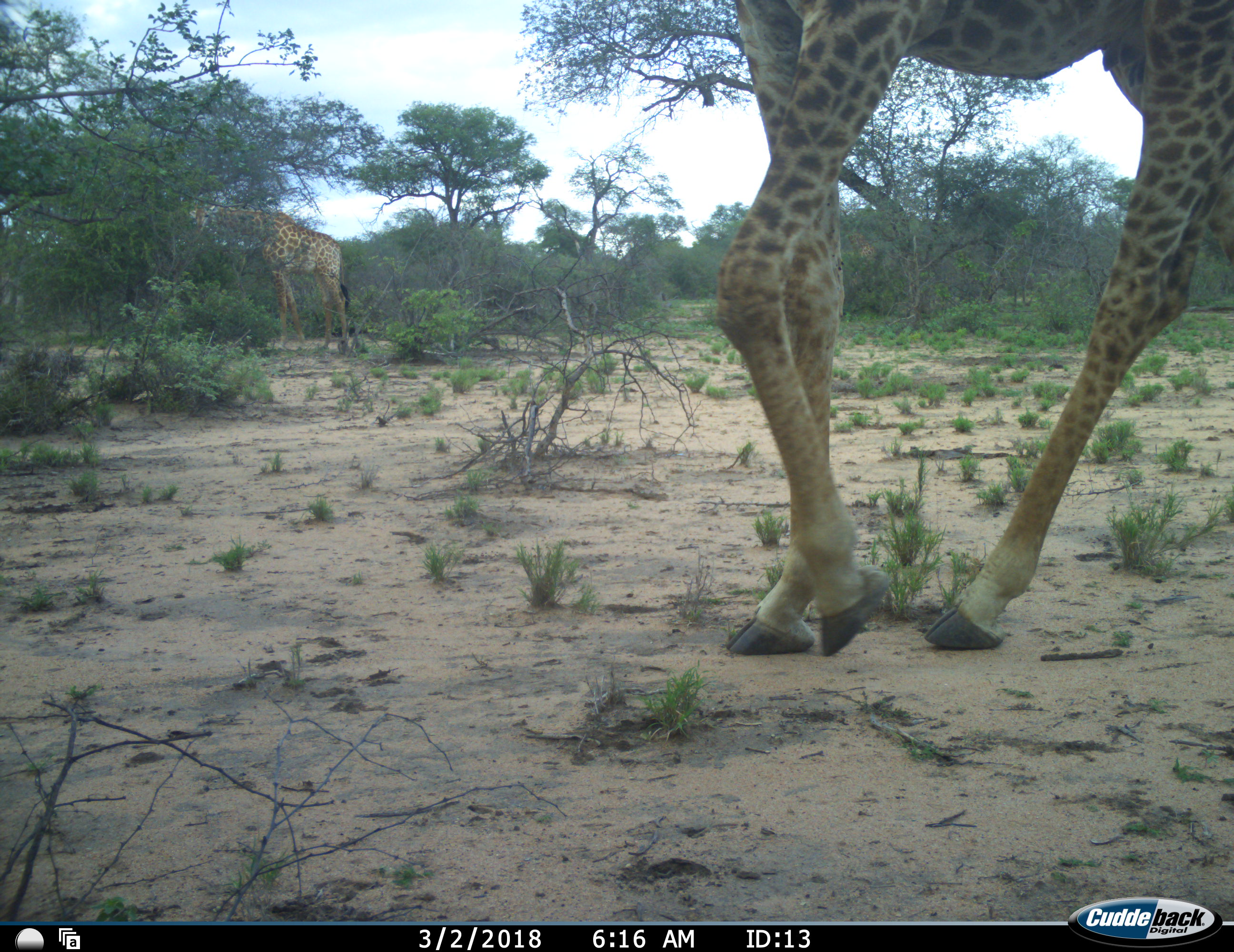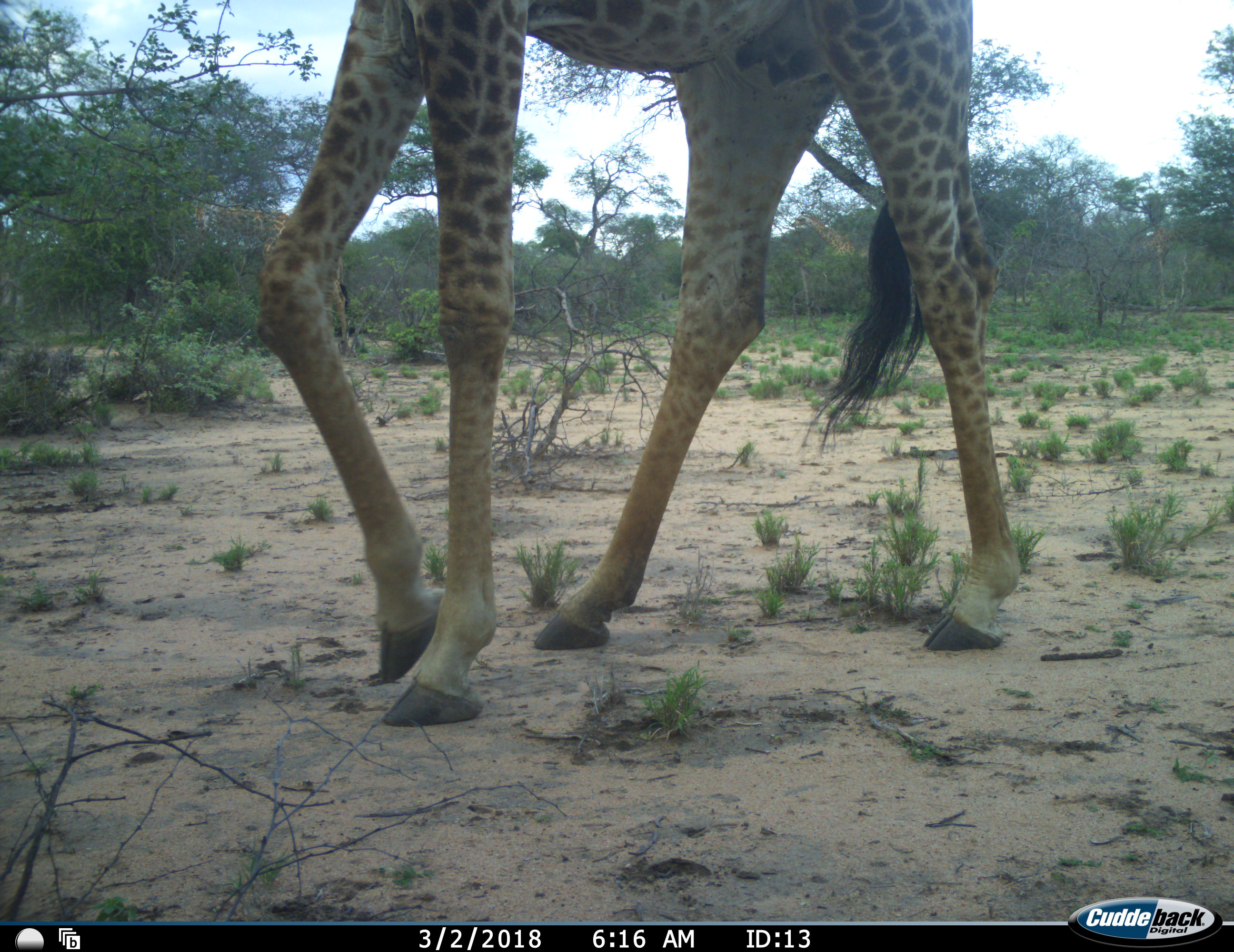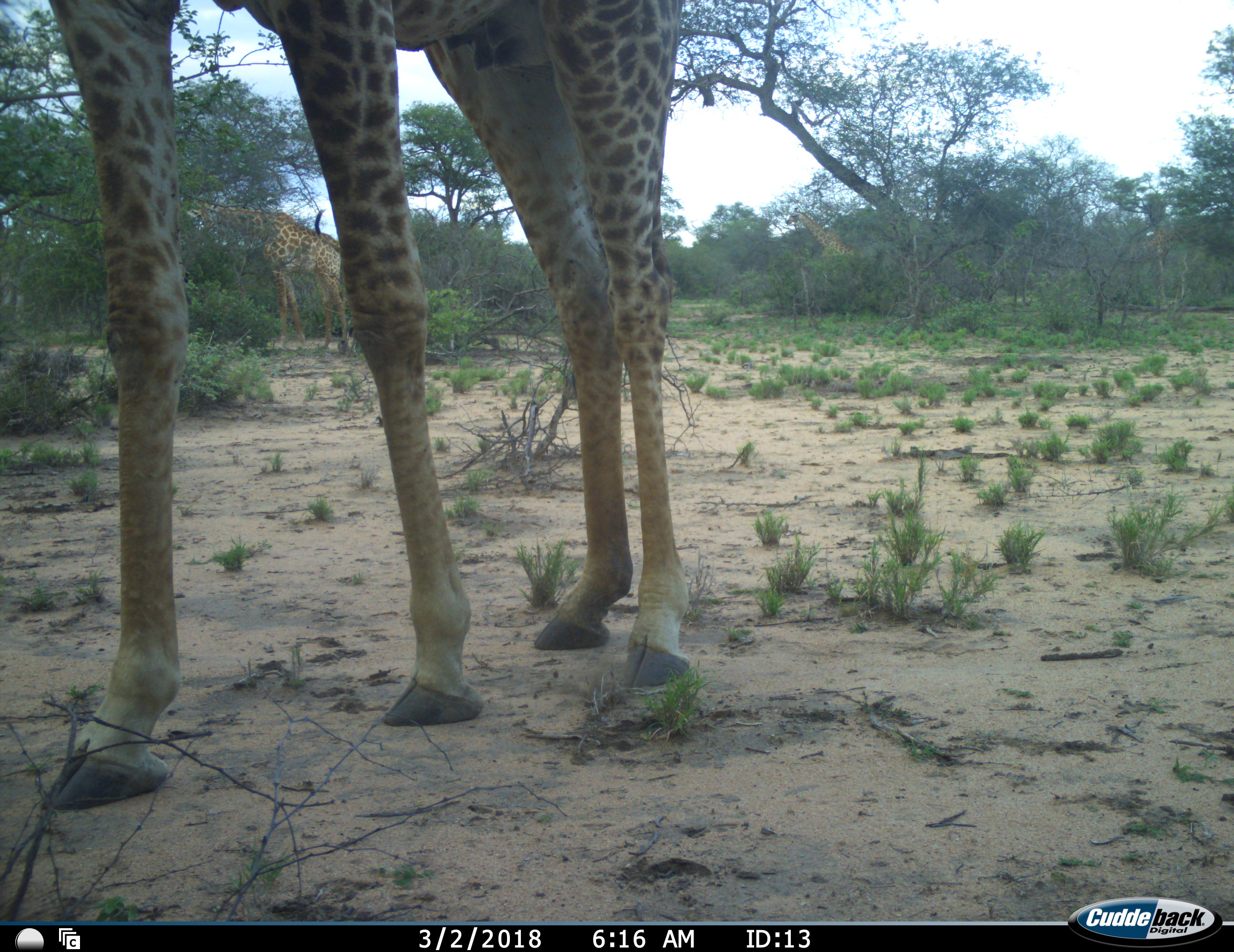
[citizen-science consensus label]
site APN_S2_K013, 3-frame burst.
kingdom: Animalia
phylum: Chordata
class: Mammalia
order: Artiodactyla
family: Giraffidae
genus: Giraffa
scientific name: Giraffa camelopardalis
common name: giraffe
Giraffe (Giraffa camelopardalis), count 2. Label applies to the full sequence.